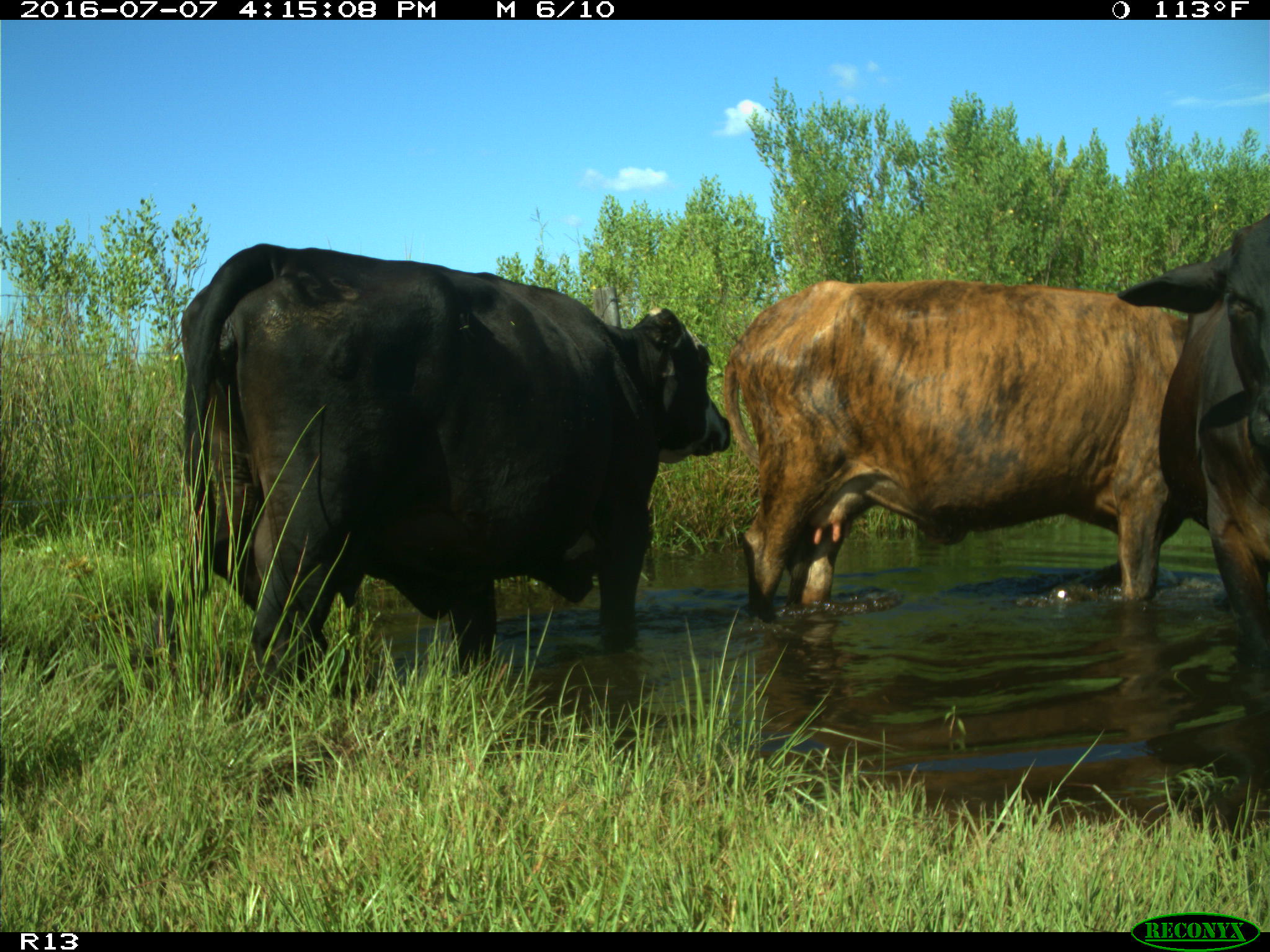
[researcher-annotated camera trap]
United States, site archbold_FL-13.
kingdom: Animalia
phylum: Chordata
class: Mammalia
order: Artiodactyla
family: Bovidae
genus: Bos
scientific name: Bos taurus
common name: domestic cow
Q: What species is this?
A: Bos taurus (domestic cow).